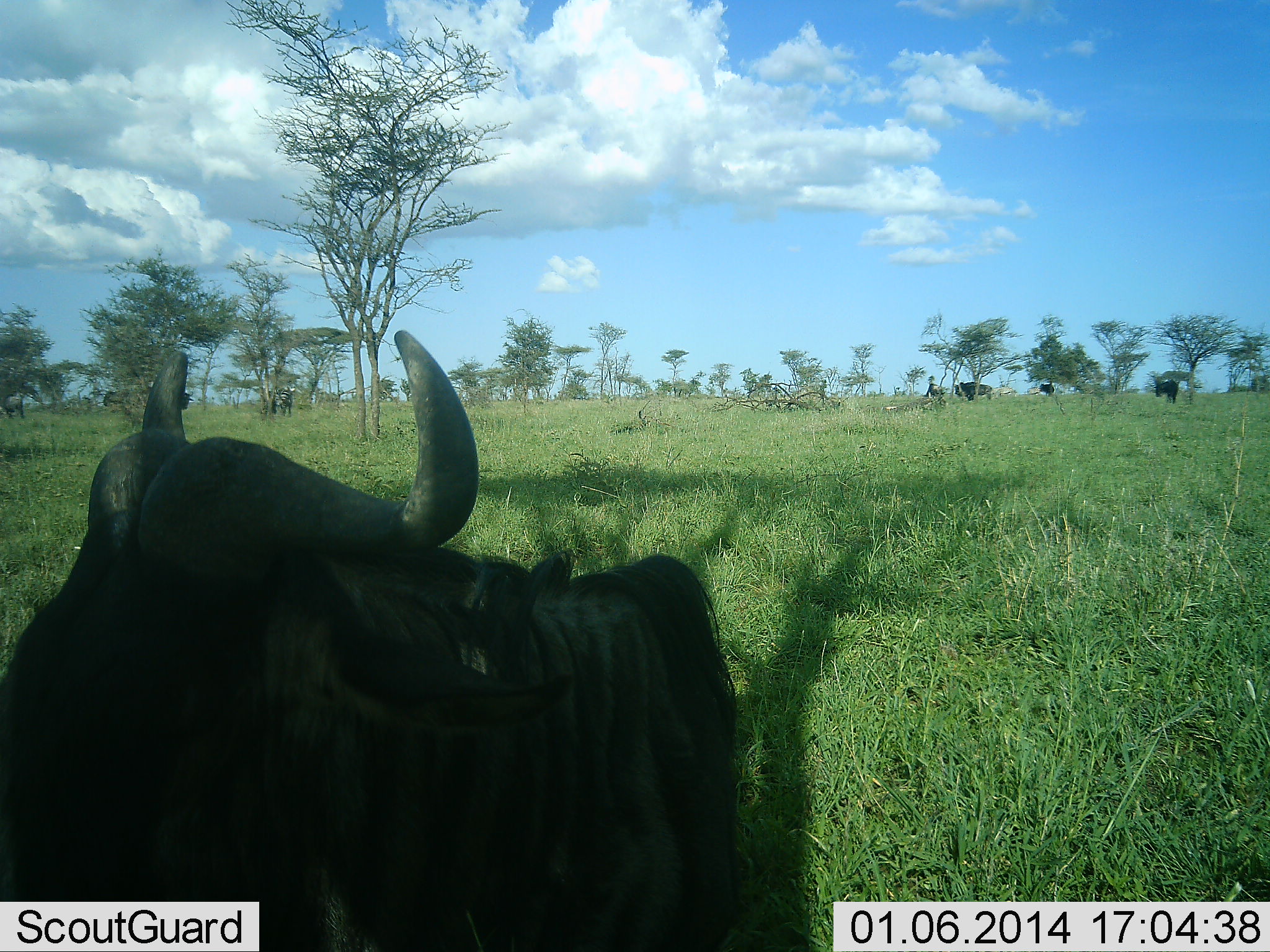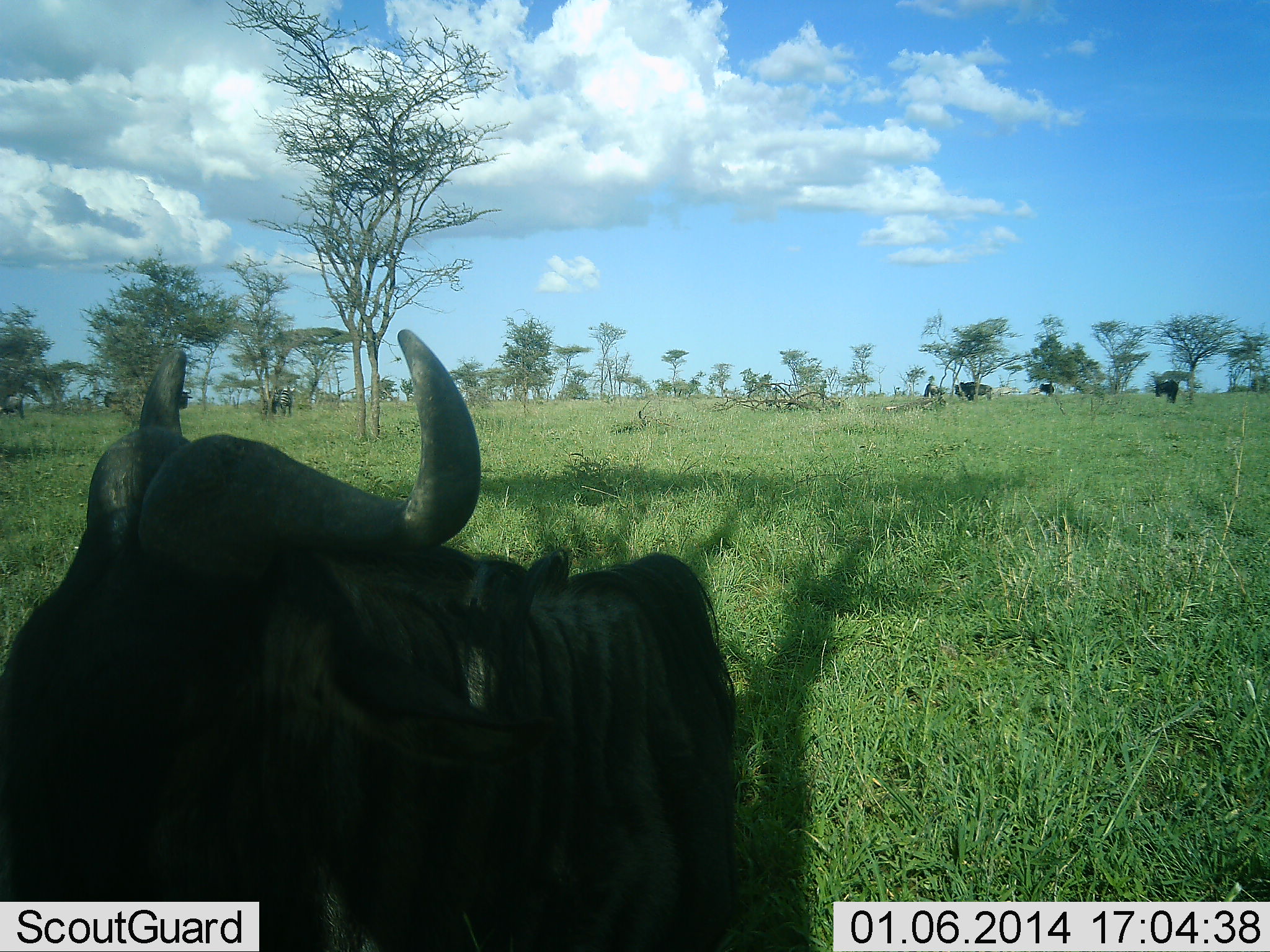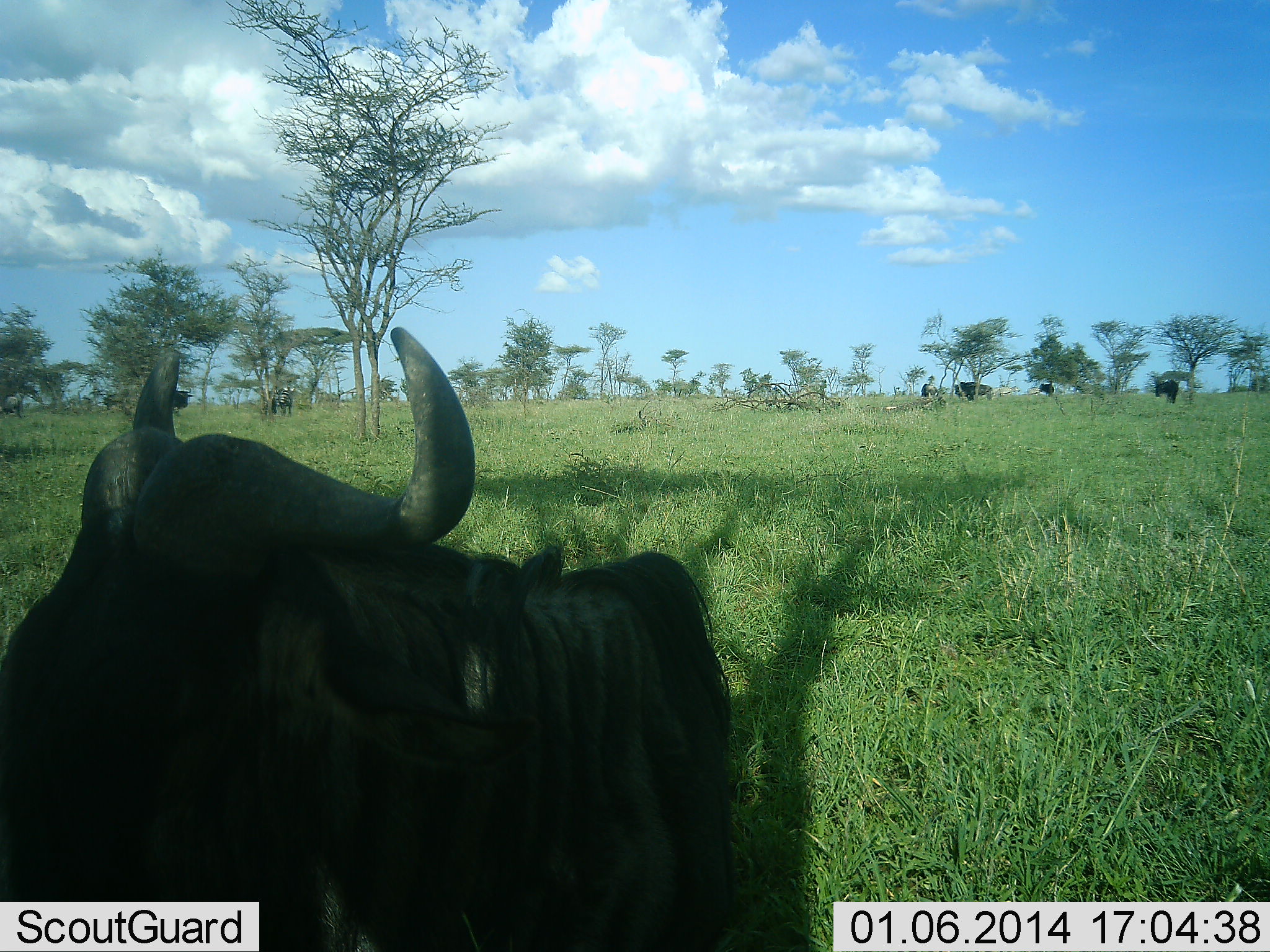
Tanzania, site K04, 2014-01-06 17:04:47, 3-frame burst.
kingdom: Animalia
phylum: Chordata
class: Mammalia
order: Artiodactyla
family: Bovidae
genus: Connochaetes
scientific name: Connochaetes taurinus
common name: blue wildebeest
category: wildebeest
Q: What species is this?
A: Wildebeest (blue wildebeest) (Connochaetes taurinus).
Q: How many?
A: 5.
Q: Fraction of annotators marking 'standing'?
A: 100%.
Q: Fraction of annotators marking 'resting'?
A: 36%.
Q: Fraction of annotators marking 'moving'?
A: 0%.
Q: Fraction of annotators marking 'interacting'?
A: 0%.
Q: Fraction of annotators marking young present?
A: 0%.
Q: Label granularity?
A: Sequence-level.